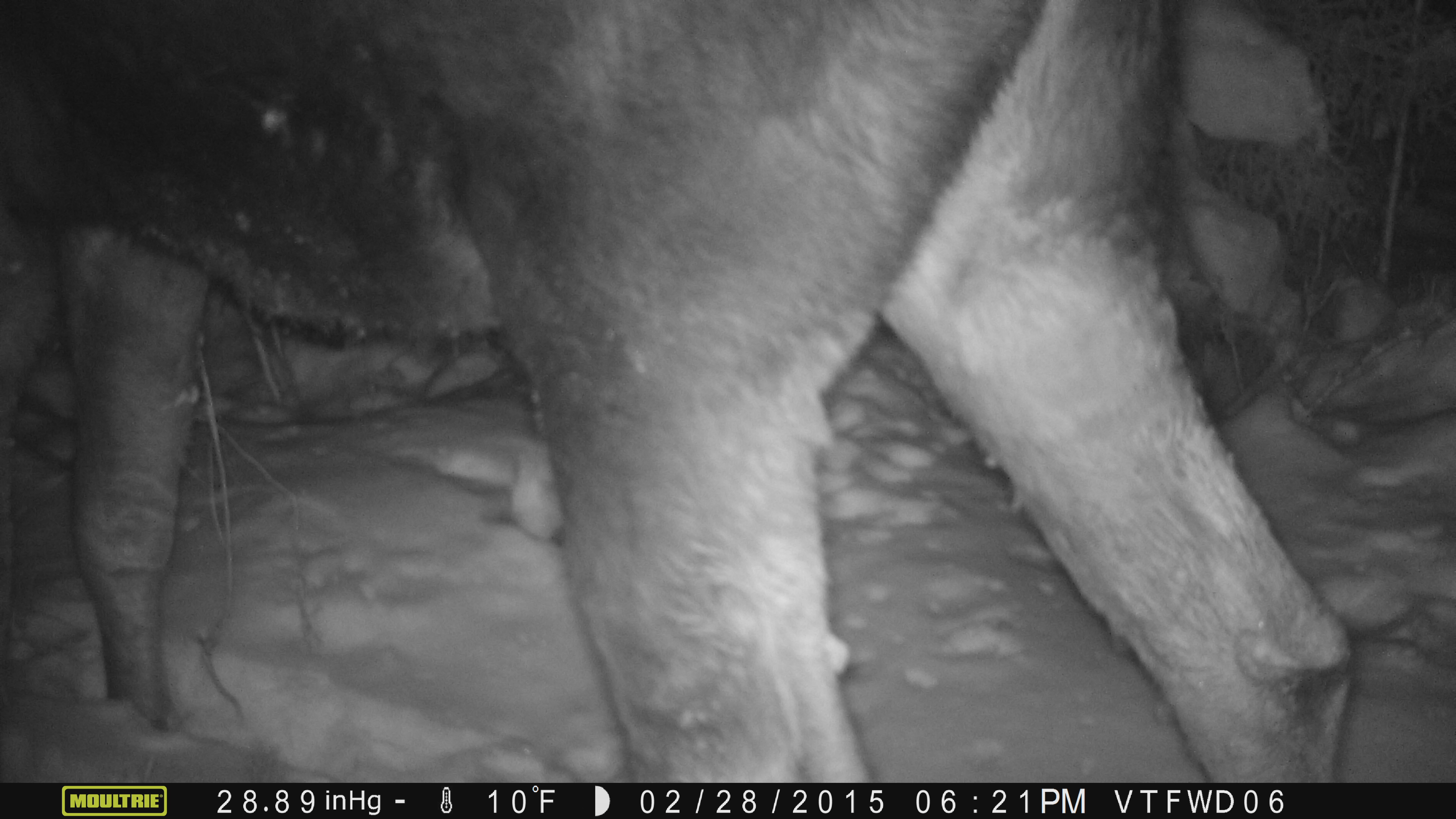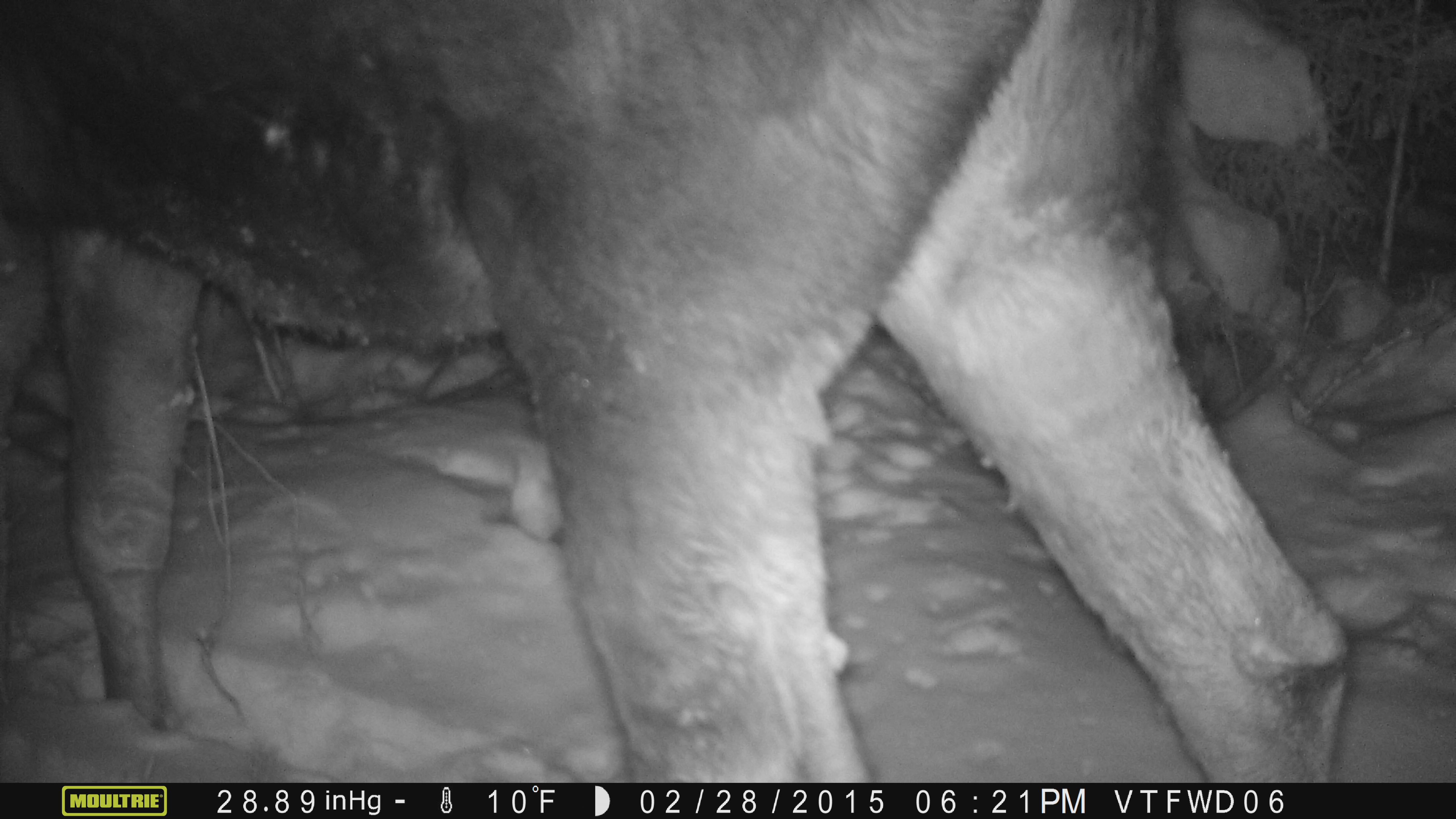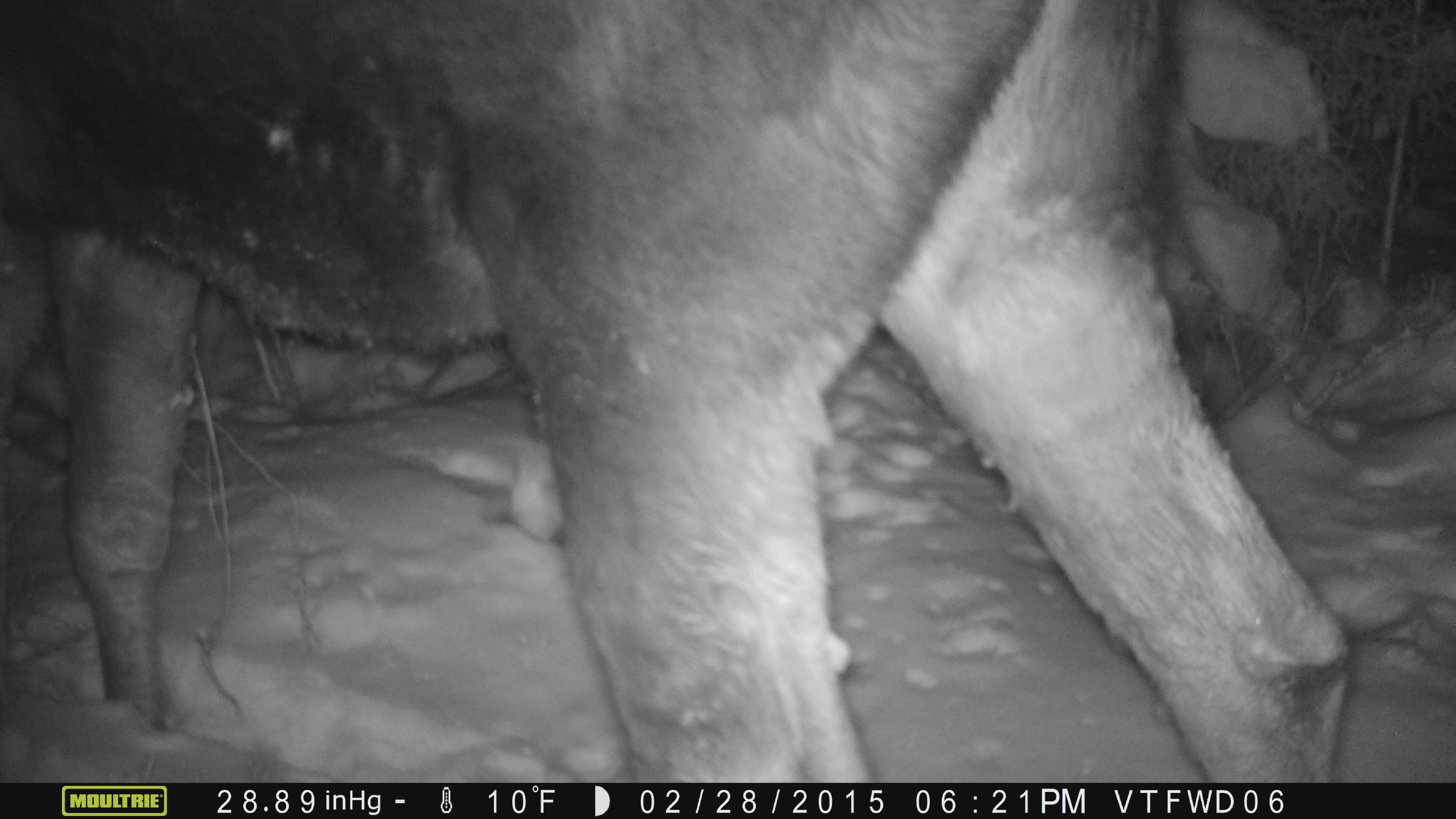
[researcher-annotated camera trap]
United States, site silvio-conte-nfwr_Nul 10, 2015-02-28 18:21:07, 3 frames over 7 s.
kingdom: Animalia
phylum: Chordata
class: Mammalia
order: Artiodactyla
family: Cervidae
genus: Alces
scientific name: Alces alces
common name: moose